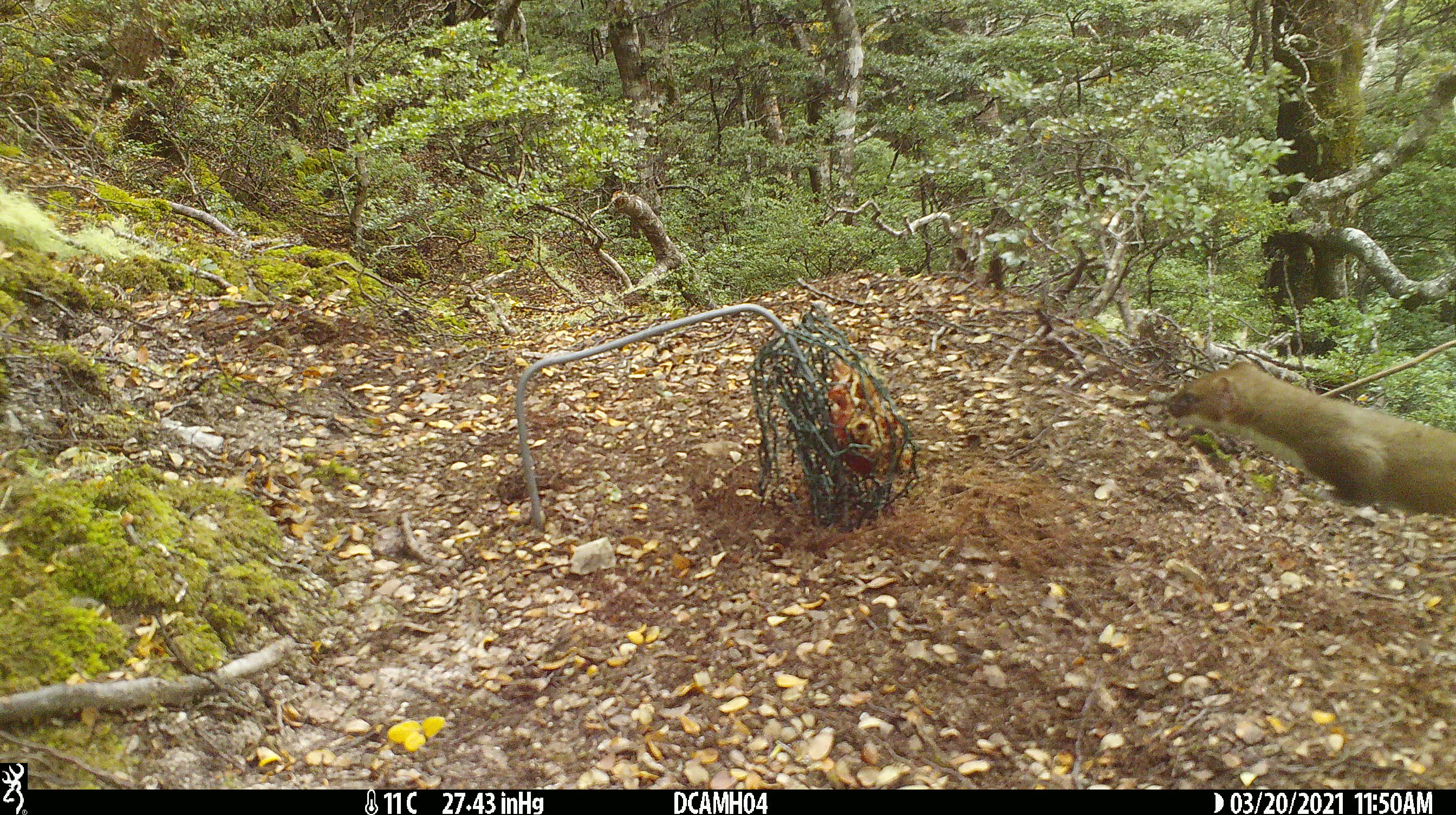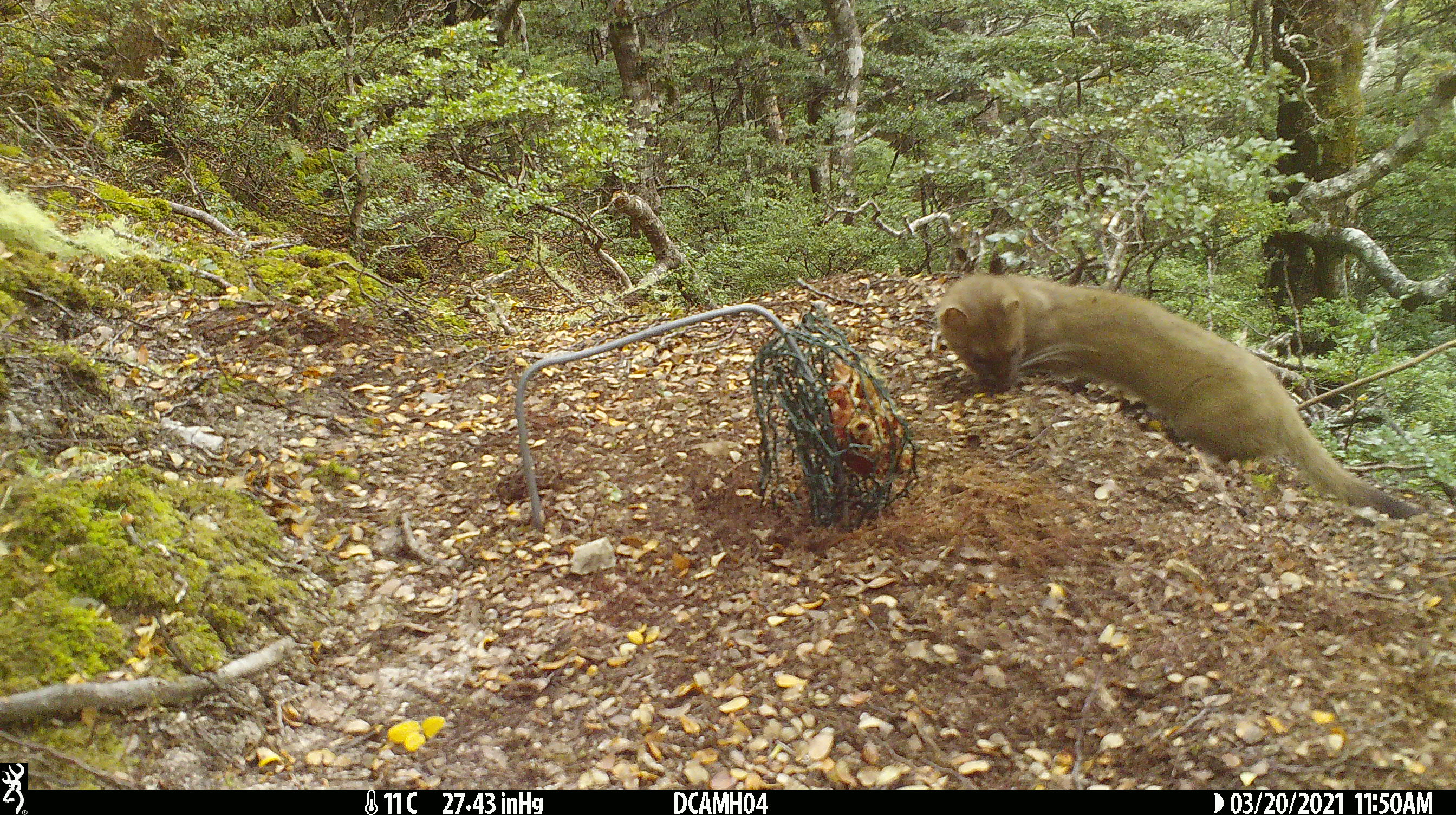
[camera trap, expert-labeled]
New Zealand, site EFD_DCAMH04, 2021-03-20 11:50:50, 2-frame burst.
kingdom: Animalia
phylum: Chordata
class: Mammalia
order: Carnivora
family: Mustelidae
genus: Mustela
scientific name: Mustela erminea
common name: stoat